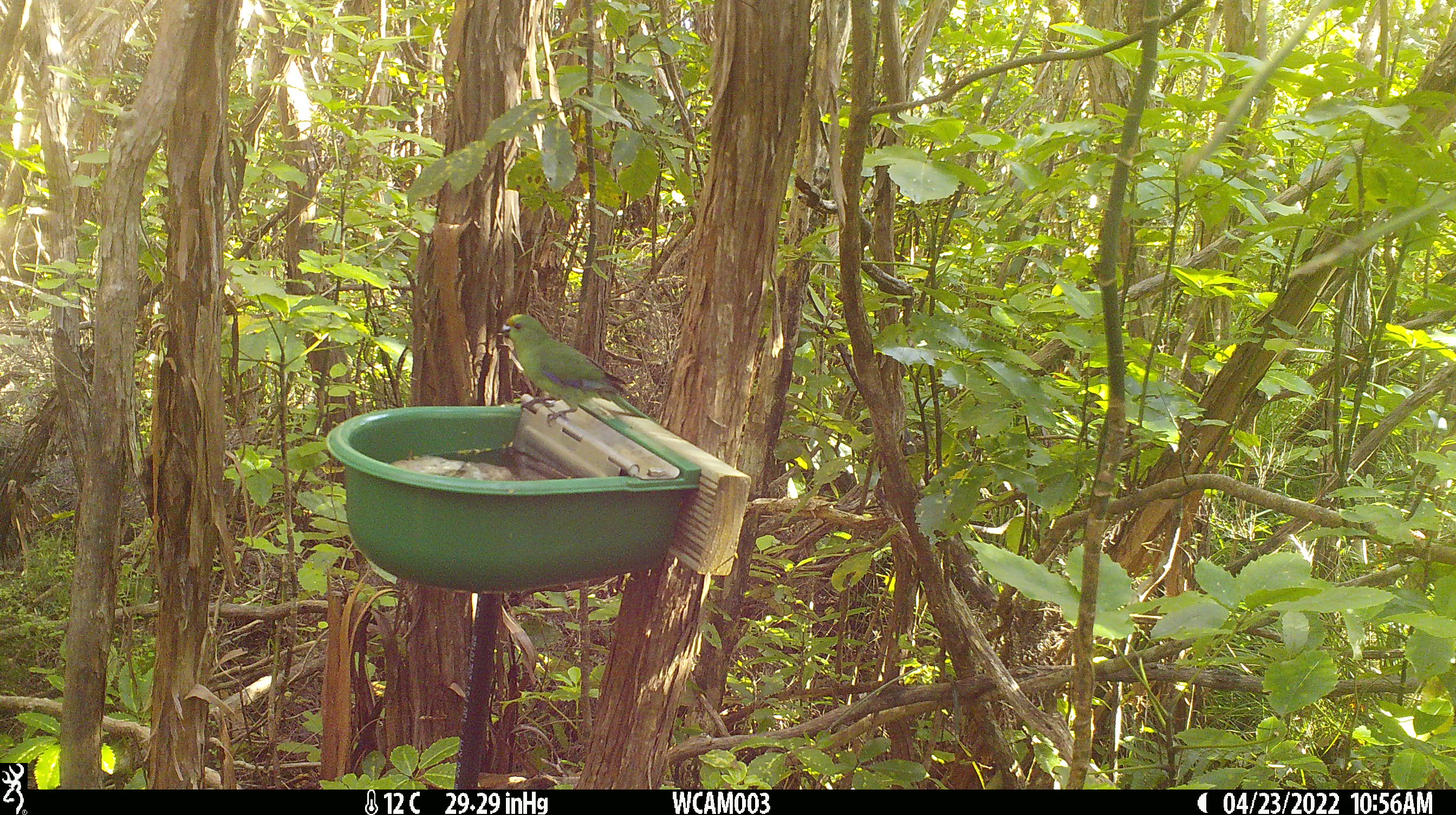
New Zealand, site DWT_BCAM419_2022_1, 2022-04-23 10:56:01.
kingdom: Animalia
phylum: Chordata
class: Aves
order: Psittaciformes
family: Psittaculidae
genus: Cyanoramphus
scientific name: Cyanoramphus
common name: parakeet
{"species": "parakeet (Cyanoramphus)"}